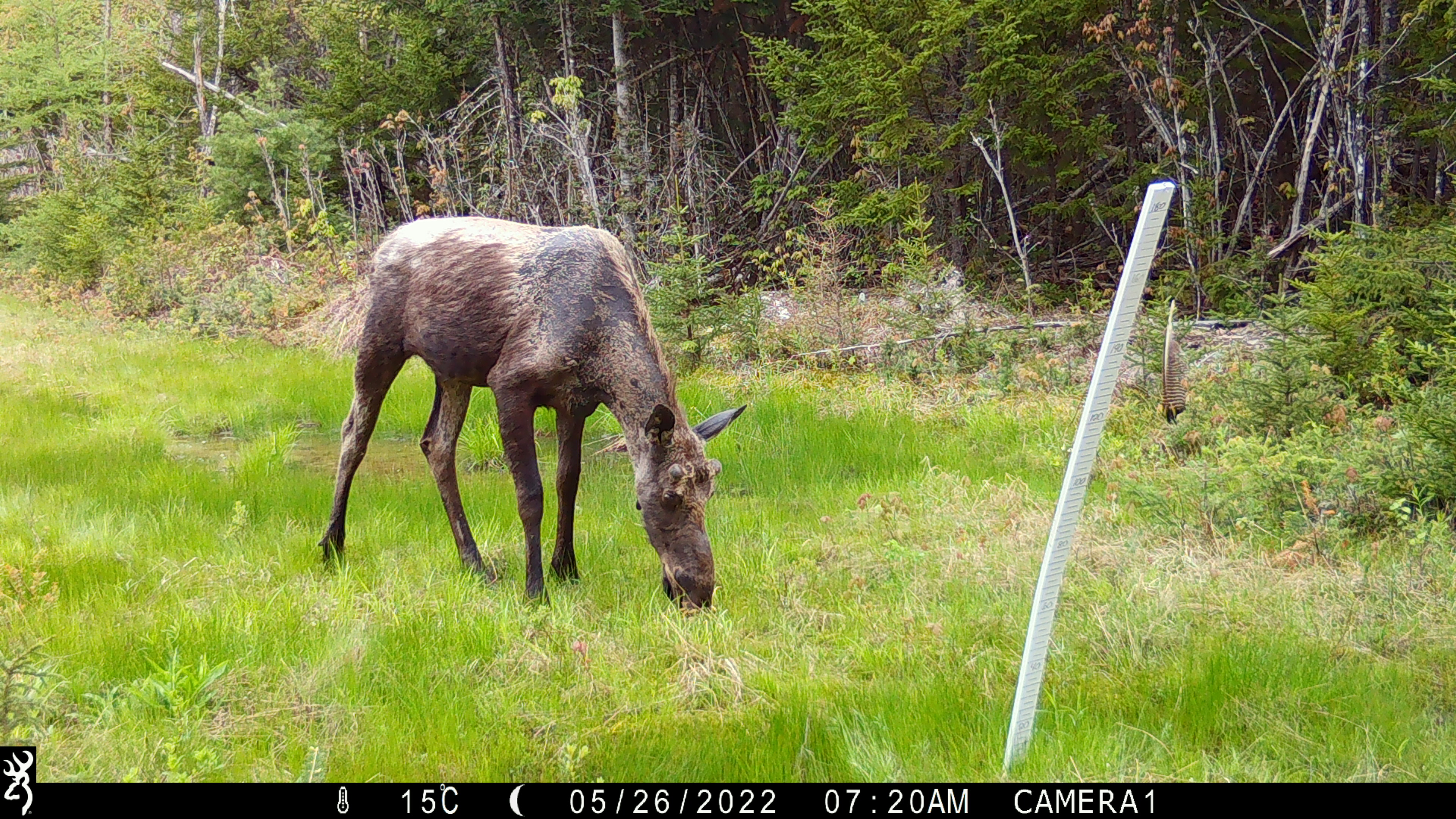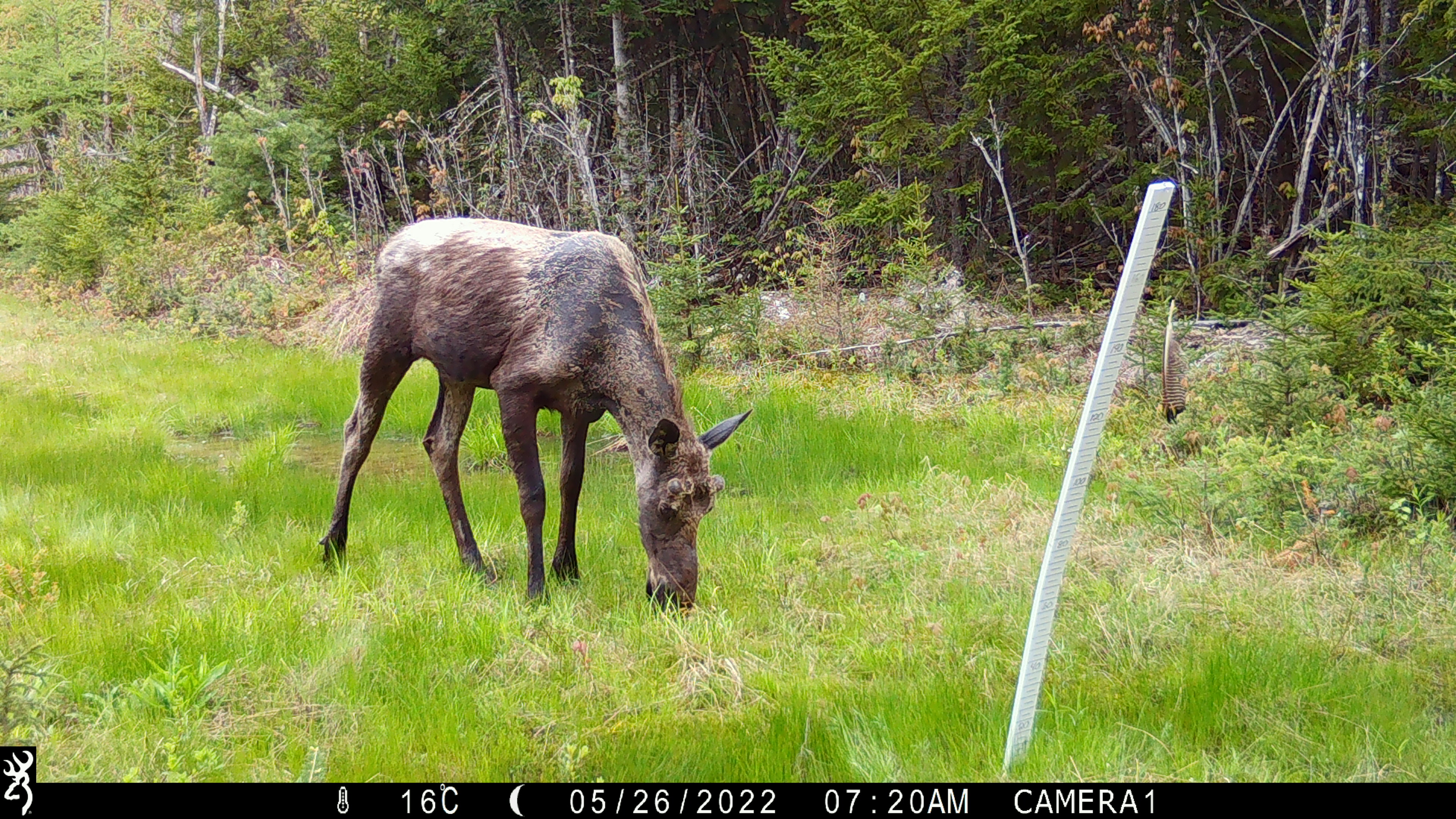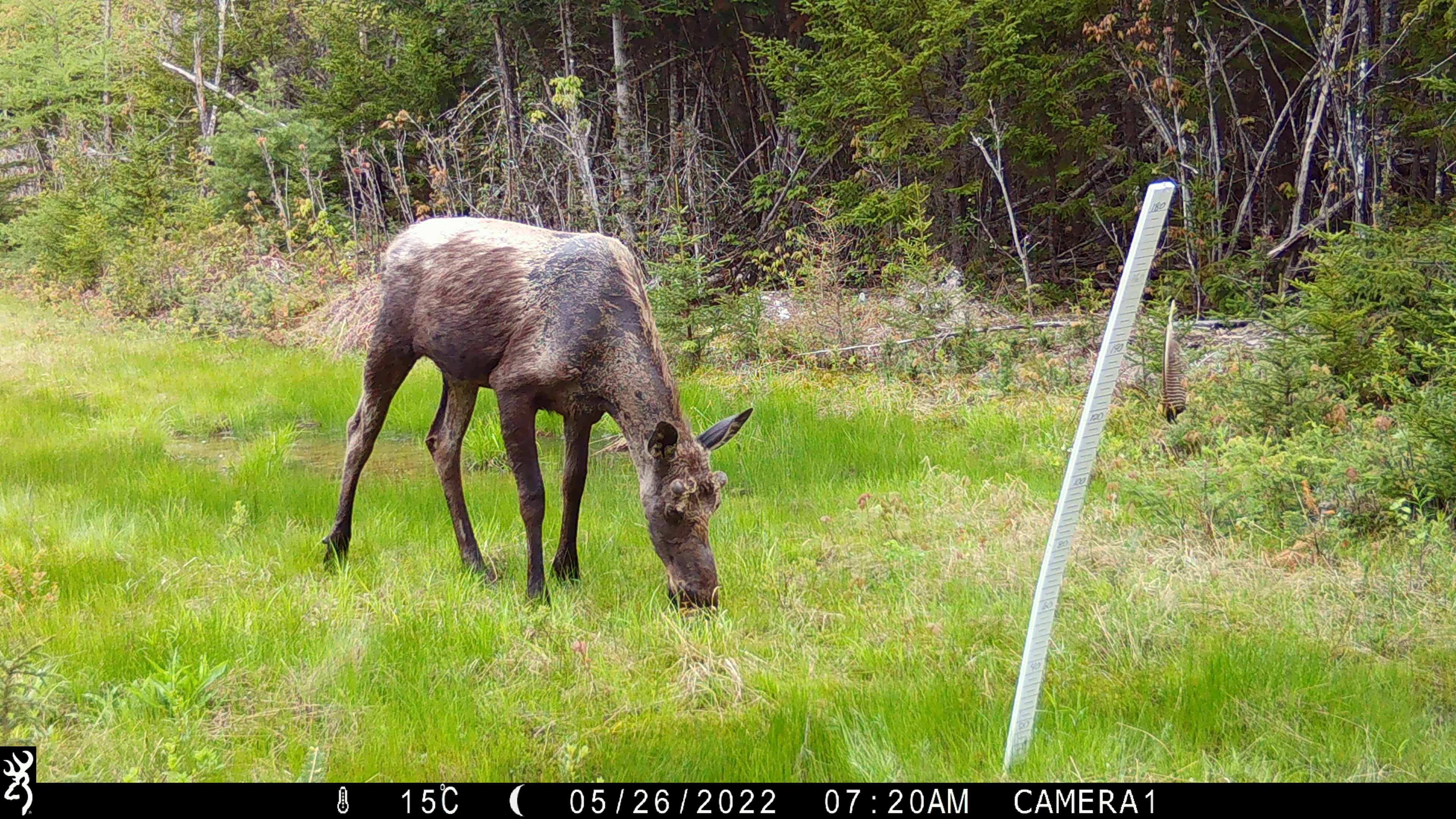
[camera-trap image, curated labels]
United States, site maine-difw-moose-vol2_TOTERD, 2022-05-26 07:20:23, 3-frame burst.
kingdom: Animalia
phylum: Chordata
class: Mammalia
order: Artiodactyla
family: Cervidae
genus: Alces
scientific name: Alces alces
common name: moose